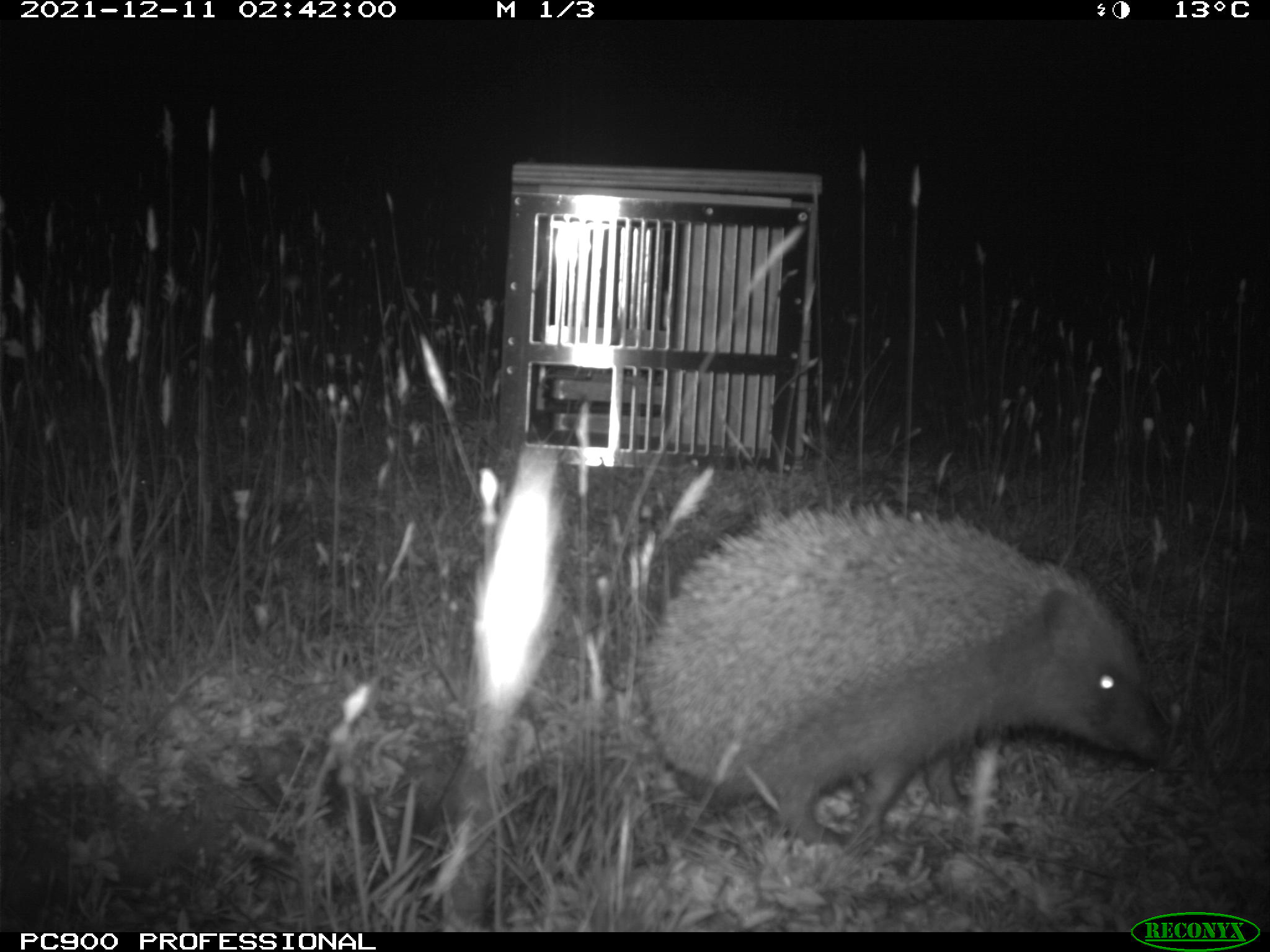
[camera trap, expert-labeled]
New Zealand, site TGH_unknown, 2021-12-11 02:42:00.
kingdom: Animalia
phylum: Chordata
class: Mammalia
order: Eulipotyphla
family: Erinaceidae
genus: Erinaceus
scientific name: Erinaceus europaeus europaeus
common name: european hedgehog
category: hedgehog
Hedgehog (european hedgehog) (Erinaceus europaeus europaeus).